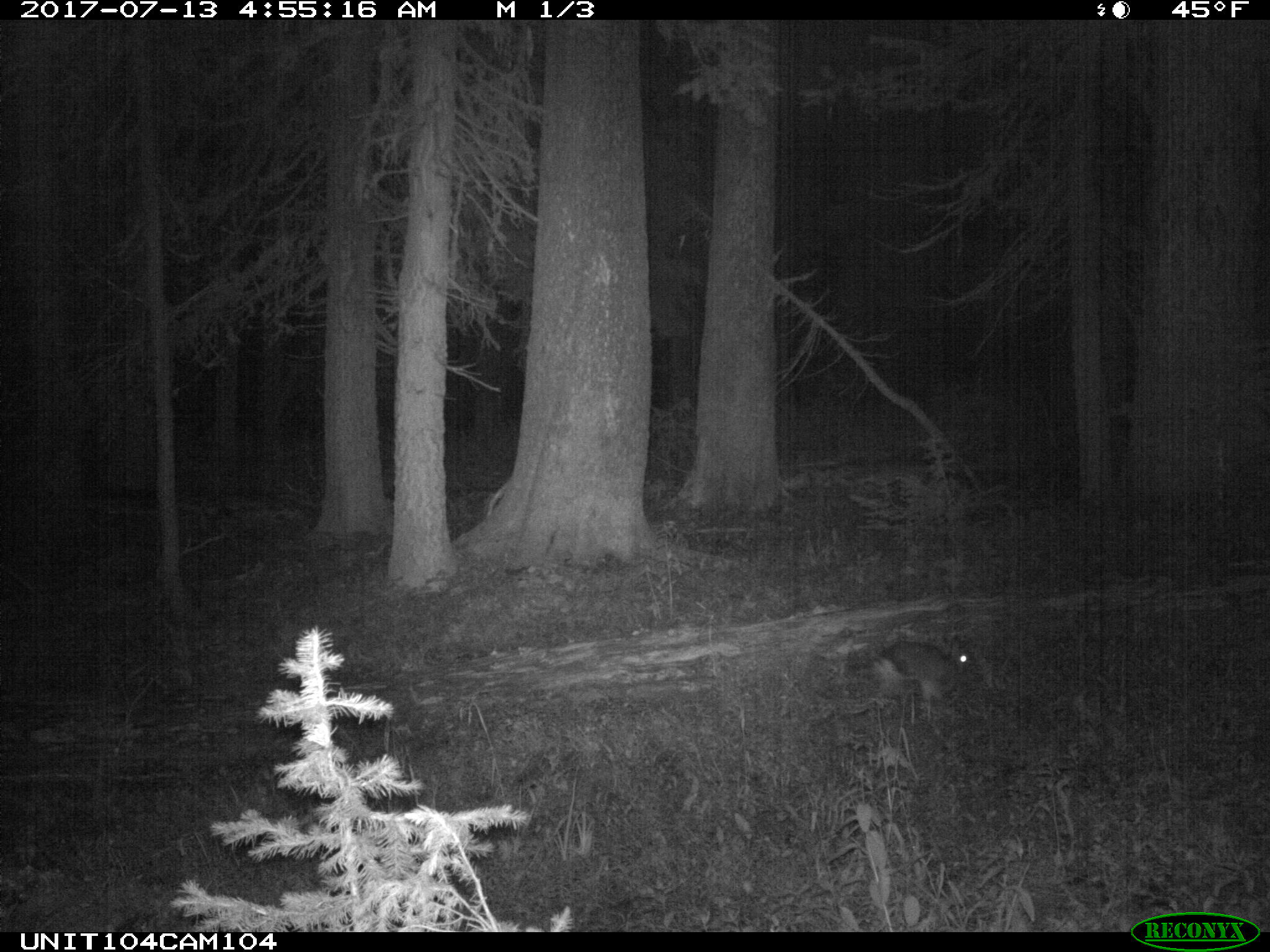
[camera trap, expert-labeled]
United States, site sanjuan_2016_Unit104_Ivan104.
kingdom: Animalia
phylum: Chordata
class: Mammalia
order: Lagomorpha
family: Leporidae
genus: Lepus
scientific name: Lepus americanus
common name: snowshoe hare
Lepus americanus (snowshoe hare).